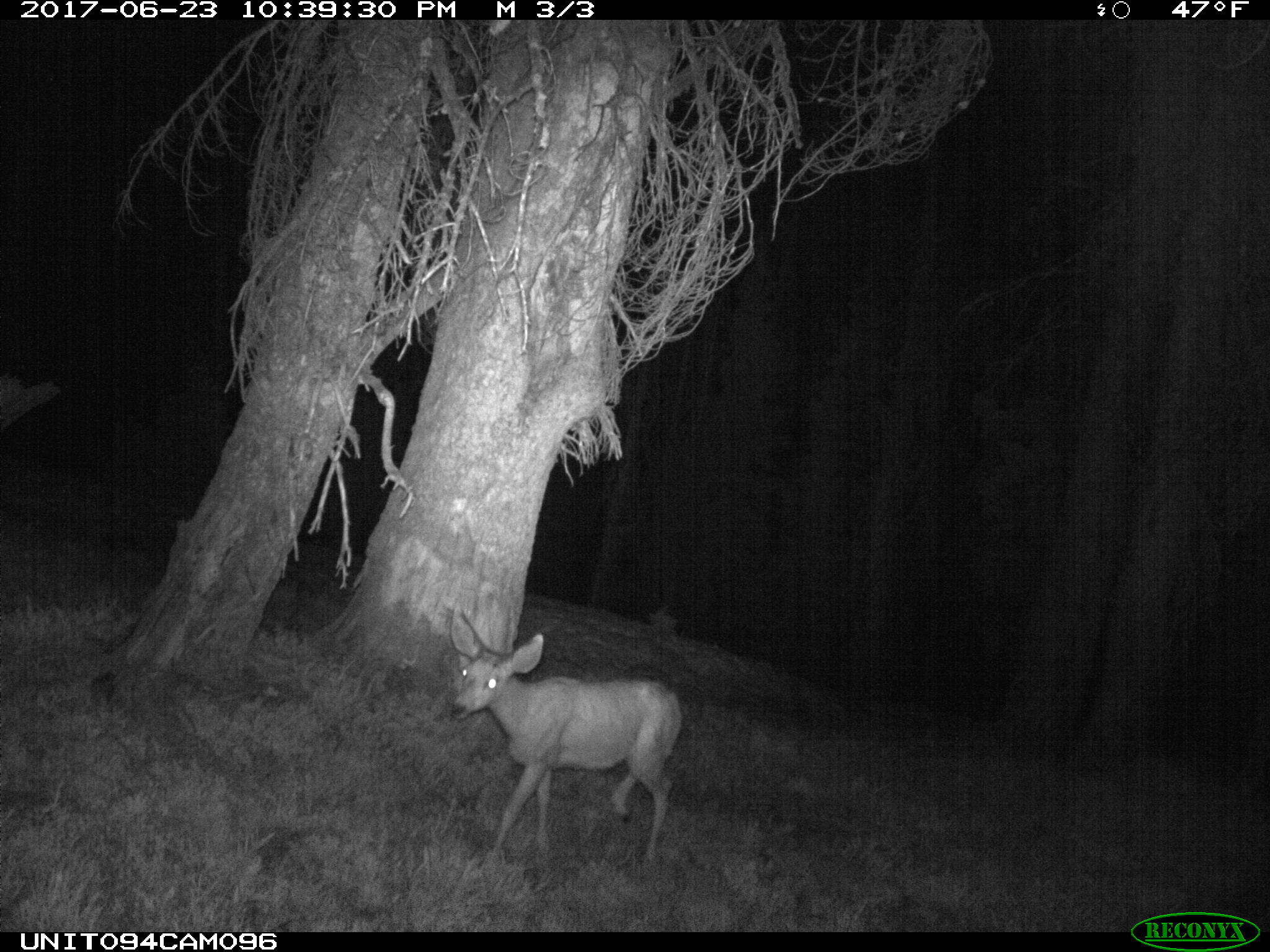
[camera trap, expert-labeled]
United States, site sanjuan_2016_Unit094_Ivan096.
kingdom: Animalia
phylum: Chordata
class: Mammalia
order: Artiodactyla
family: Cervidae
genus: Odocoileus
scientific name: Odocoileus hemionus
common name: mule deer